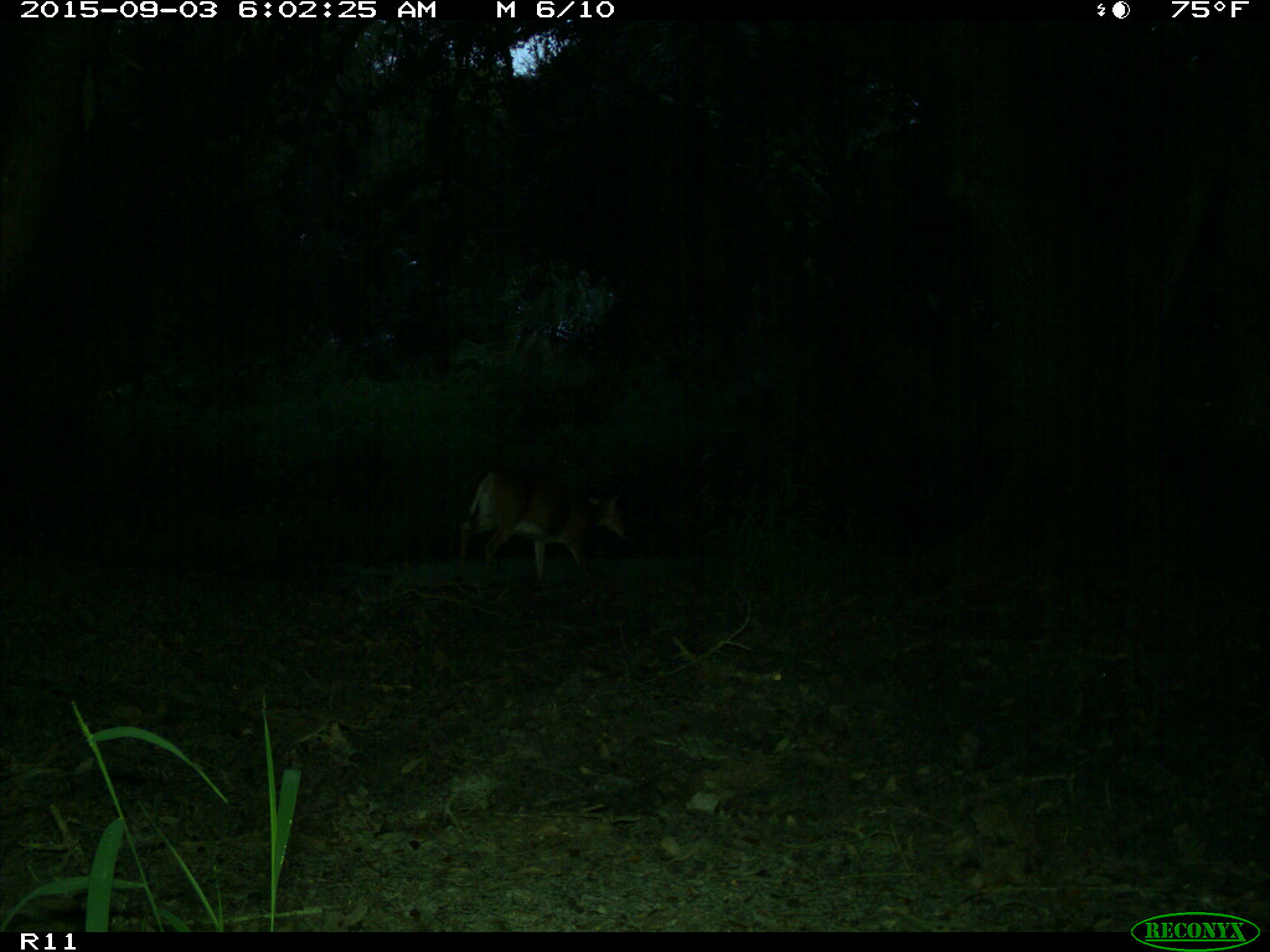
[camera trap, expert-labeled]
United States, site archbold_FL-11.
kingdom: Animalia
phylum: Chordata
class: Mammalia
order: Artiodactyla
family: Cervidae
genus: Odocoileus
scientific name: Odocoileus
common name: deer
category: unidentified deer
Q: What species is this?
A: Unidentified deer (deer) (Odocoileus).